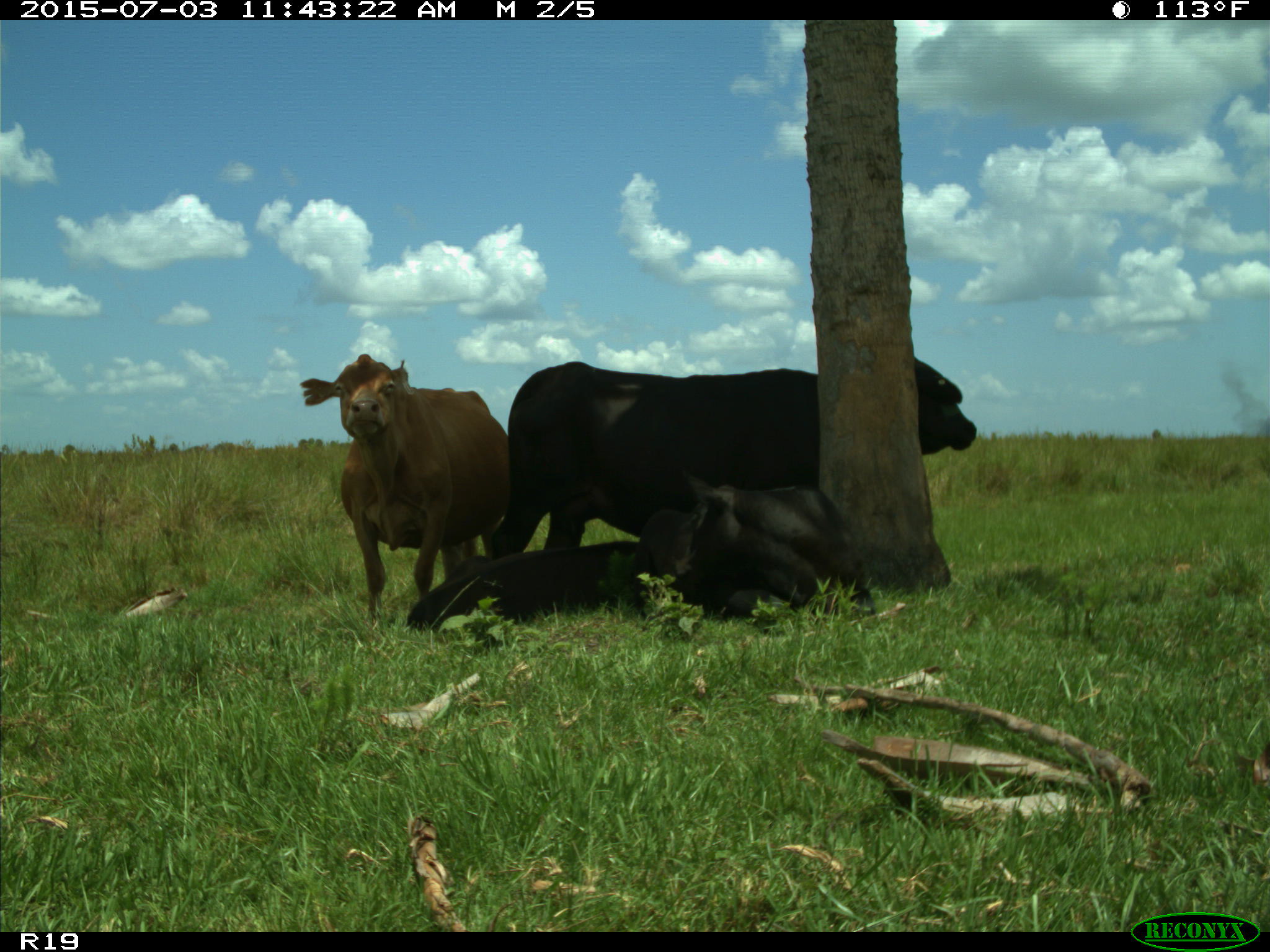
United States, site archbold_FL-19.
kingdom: Animalia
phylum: Chordata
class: Mammalia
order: Artiodactyla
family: Bovidae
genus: Bos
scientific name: Bos taurus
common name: domestic cow